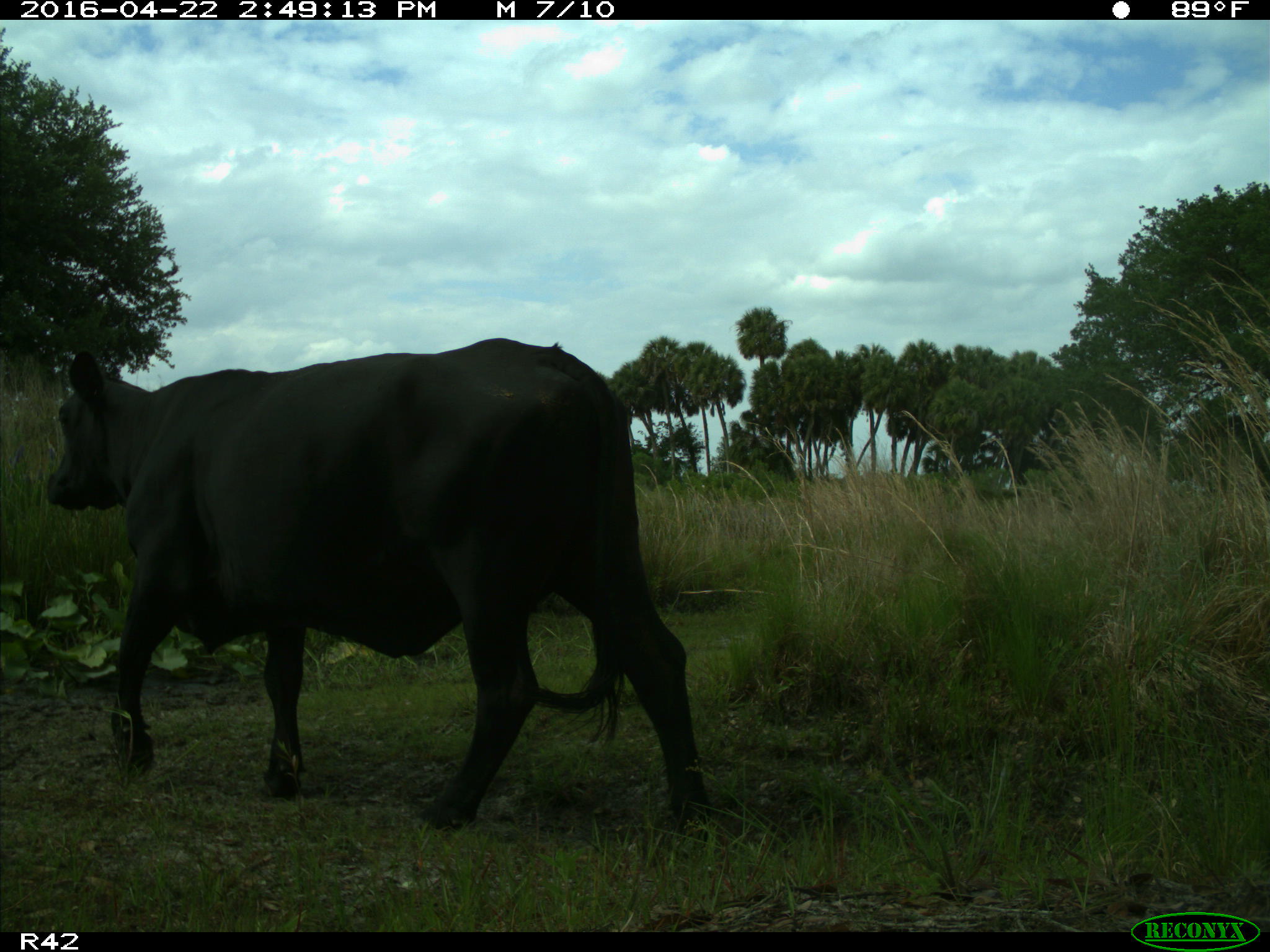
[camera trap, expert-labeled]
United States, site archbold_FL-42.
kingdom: Animalia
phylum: Chordata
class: Mammalia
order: Artiodactyla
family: Bovidae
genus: Bos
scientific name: Bos taurus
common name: domestic cow